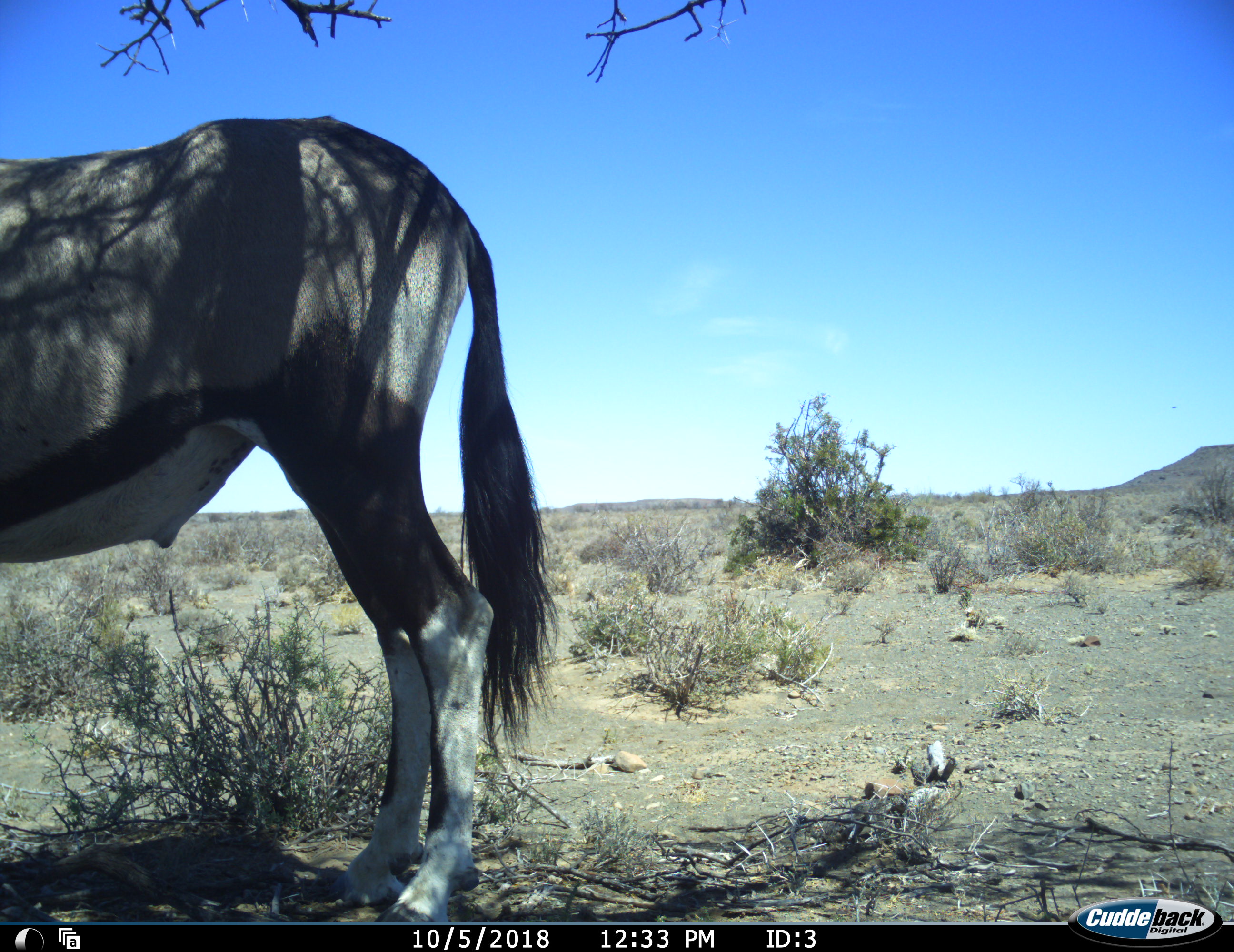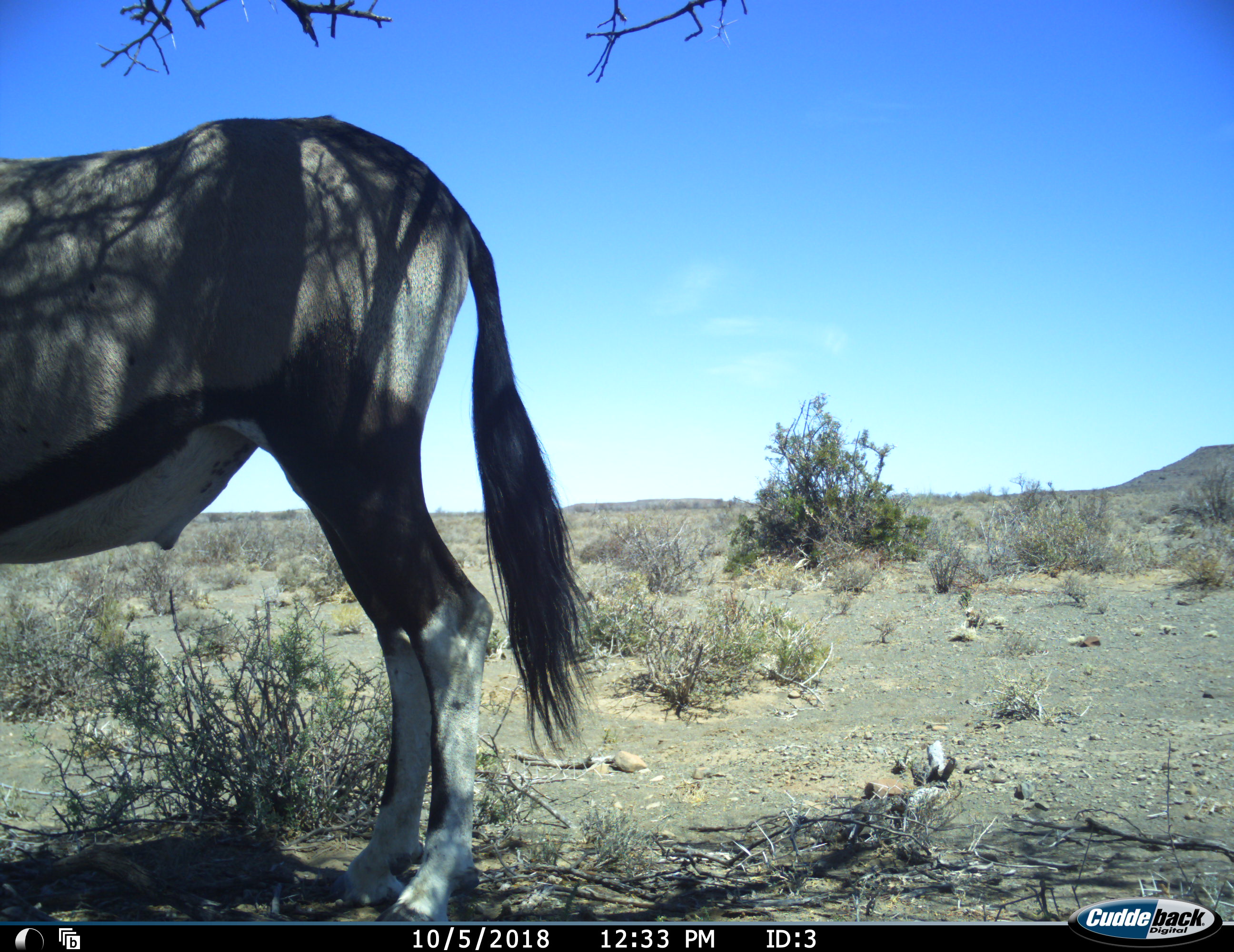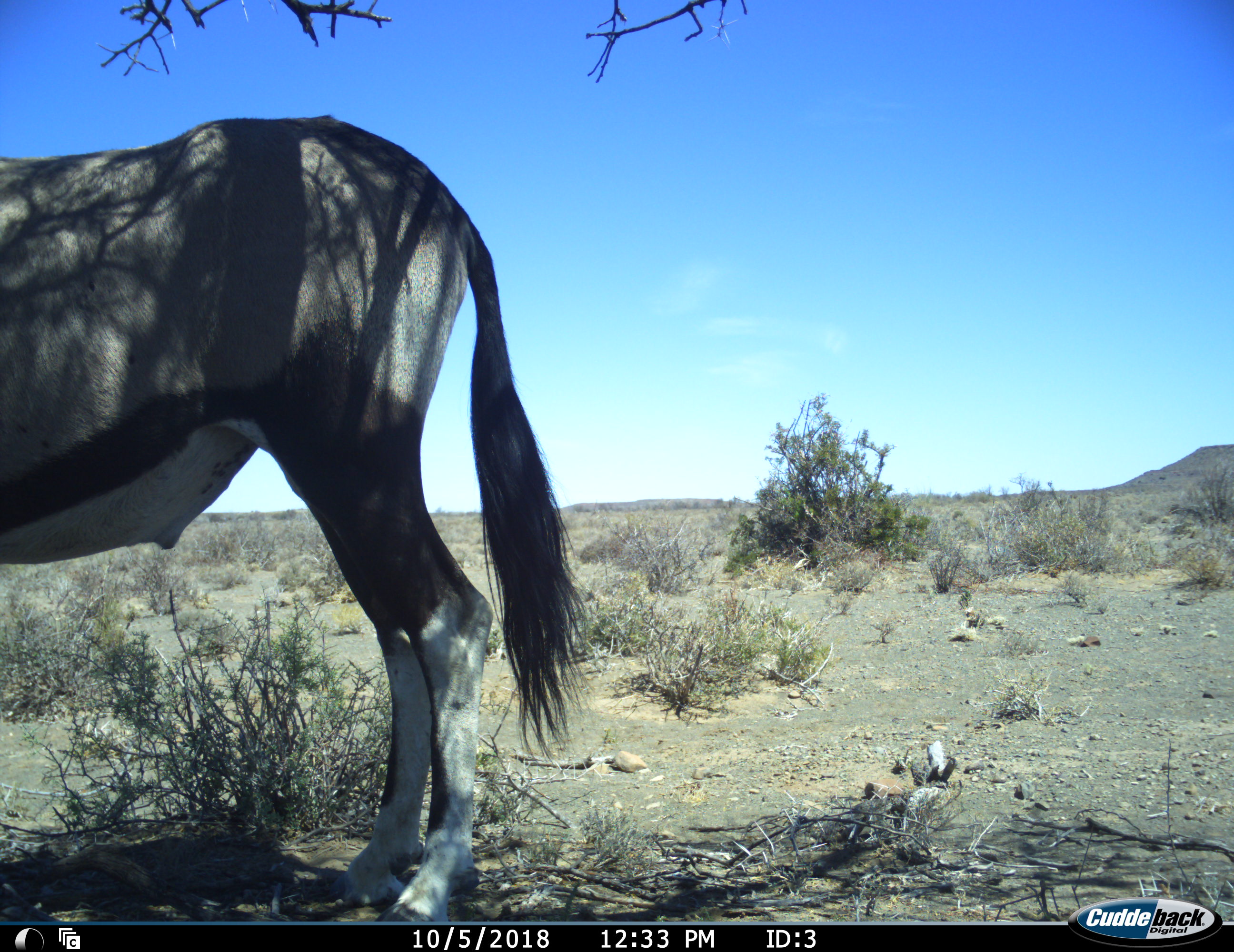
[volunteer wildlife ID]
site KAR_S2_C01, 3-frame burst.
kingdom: Animalia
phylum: Chordata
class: Mammalia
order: Artiodactyla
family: Bovidae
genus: Oryx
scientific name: Oryx gazella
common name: gemsbok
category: oryx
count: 1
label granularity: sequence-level